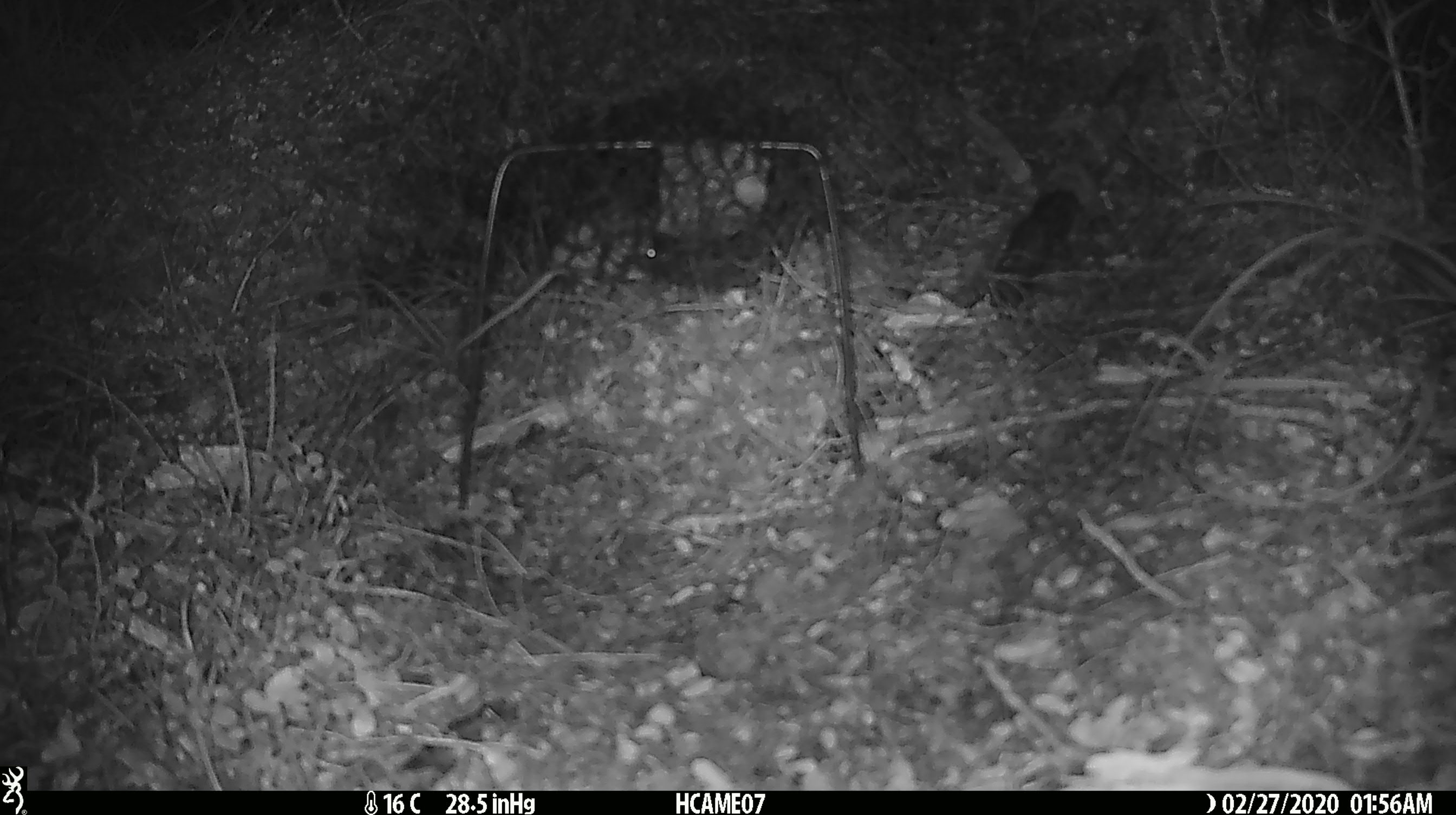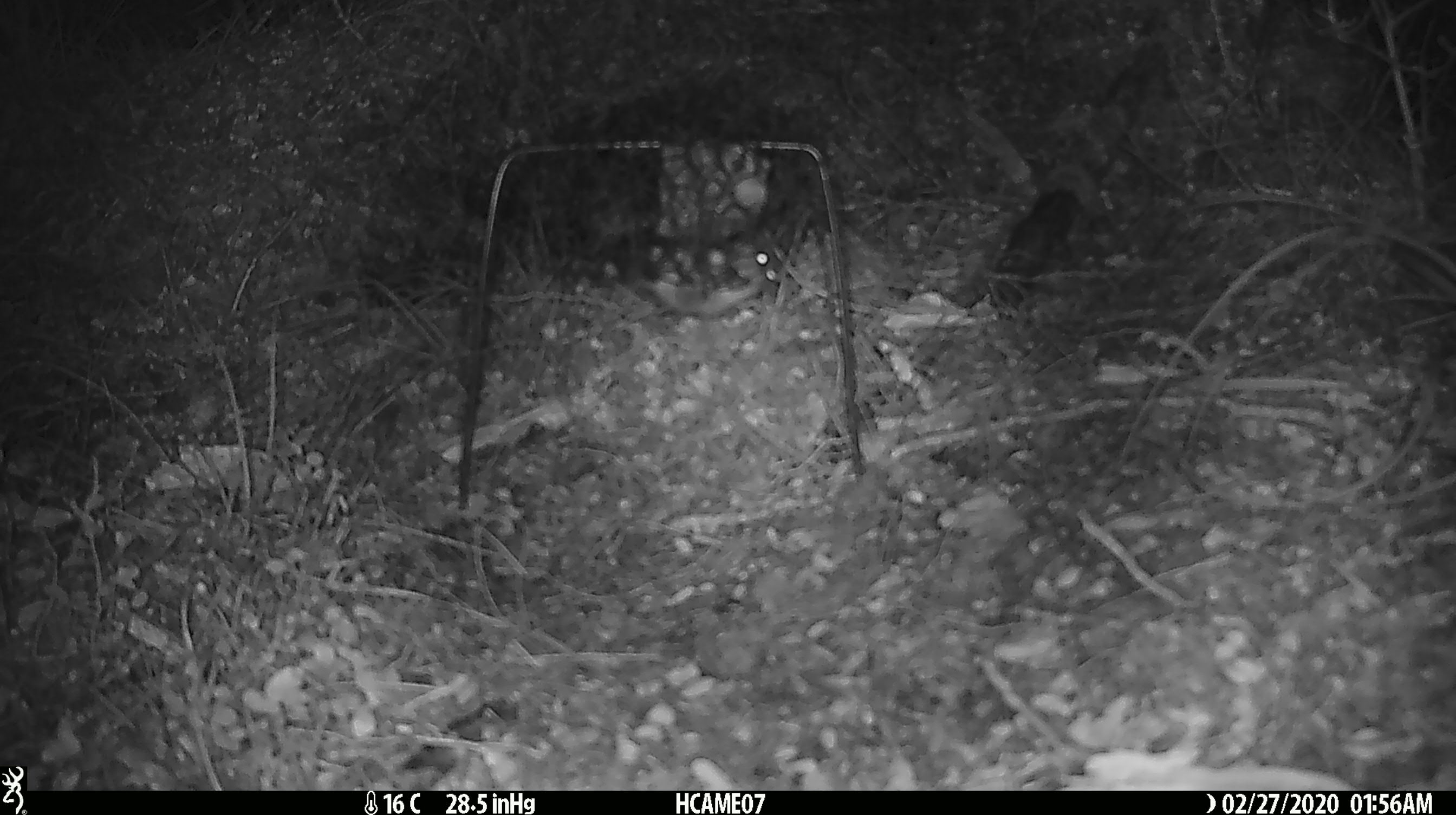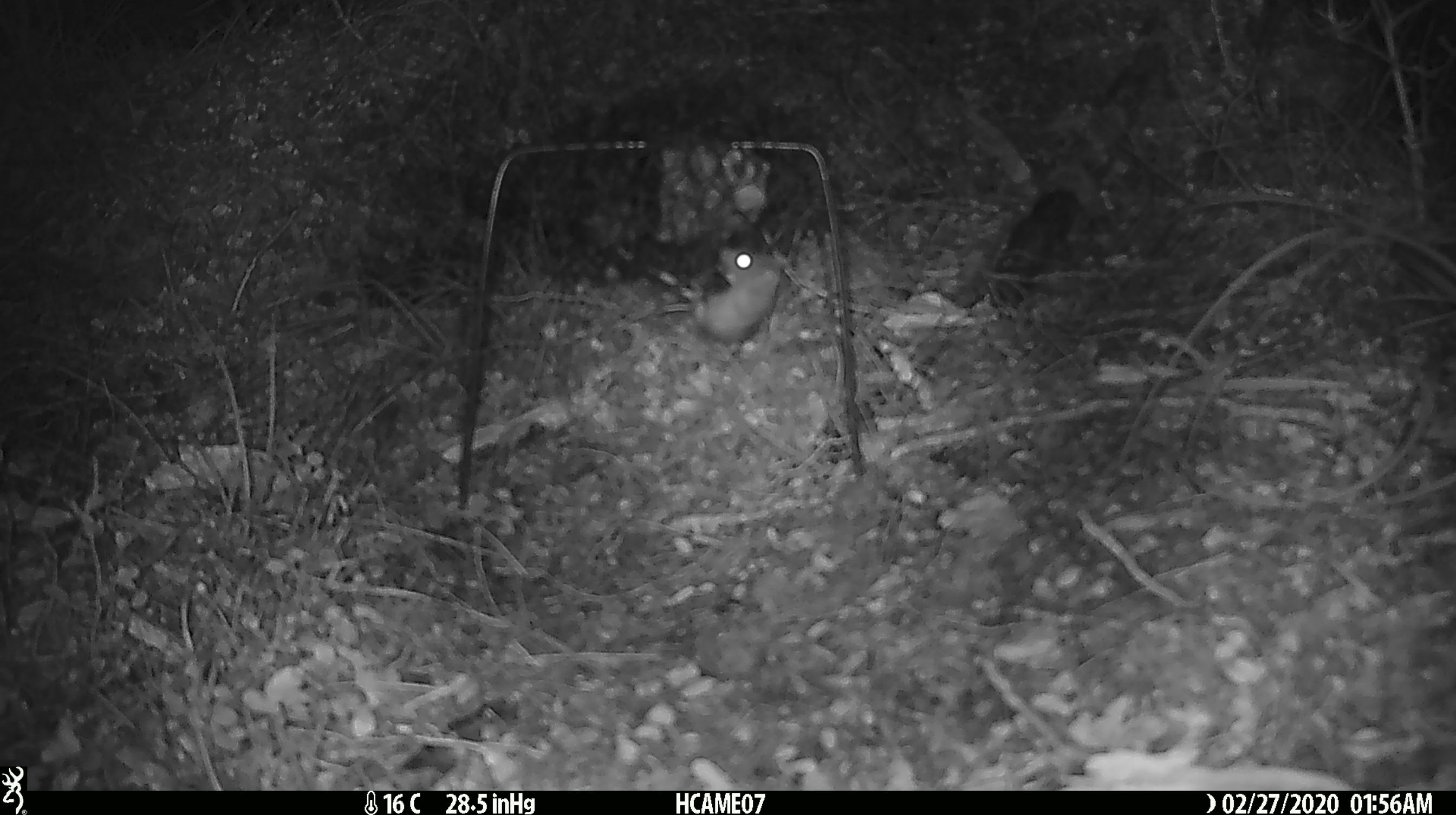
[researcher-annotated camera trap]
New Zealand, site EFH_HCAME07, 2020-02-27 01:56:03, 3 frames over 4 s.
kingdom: Animalia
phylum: Chordata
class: Mammalia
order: Rodentia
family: Muridae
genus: Mus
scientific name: Mus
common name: mouse